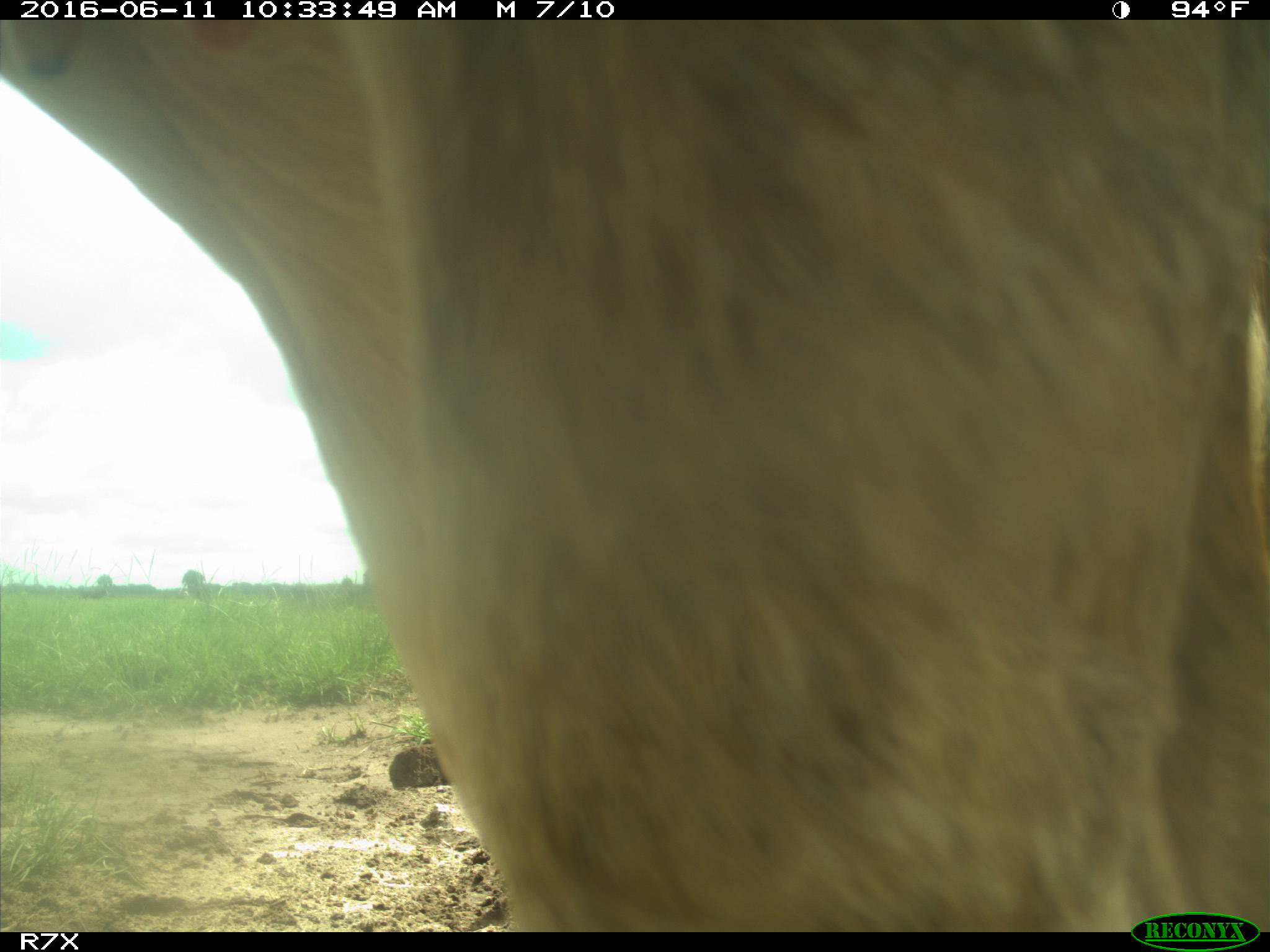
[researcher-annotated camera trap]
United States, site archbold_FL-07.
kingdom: Animalia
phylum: Chordata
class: Mammalia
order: Artiodactyla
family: Bovidae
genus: Bos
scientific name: Bos taurus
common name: domestic cow